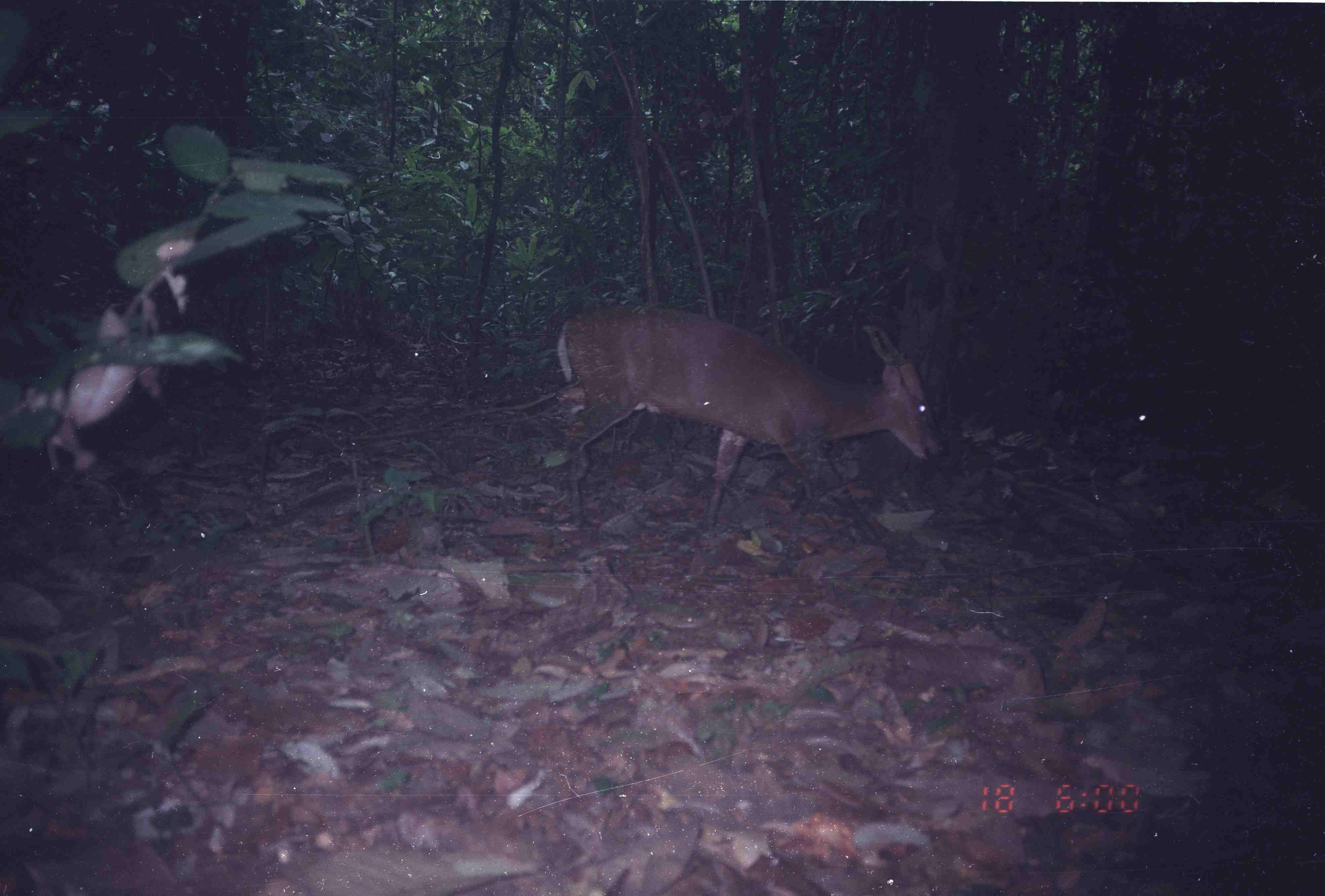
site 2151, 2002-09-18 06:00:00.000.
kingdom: Animalia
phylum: Chordata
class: Mammalia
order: Artiodactyla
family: Cervidae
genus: Muntiacus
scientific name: Muntiacus muntjak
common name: southern red muntjac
Muntiacus muntjak (southern red muntjac), count 1.